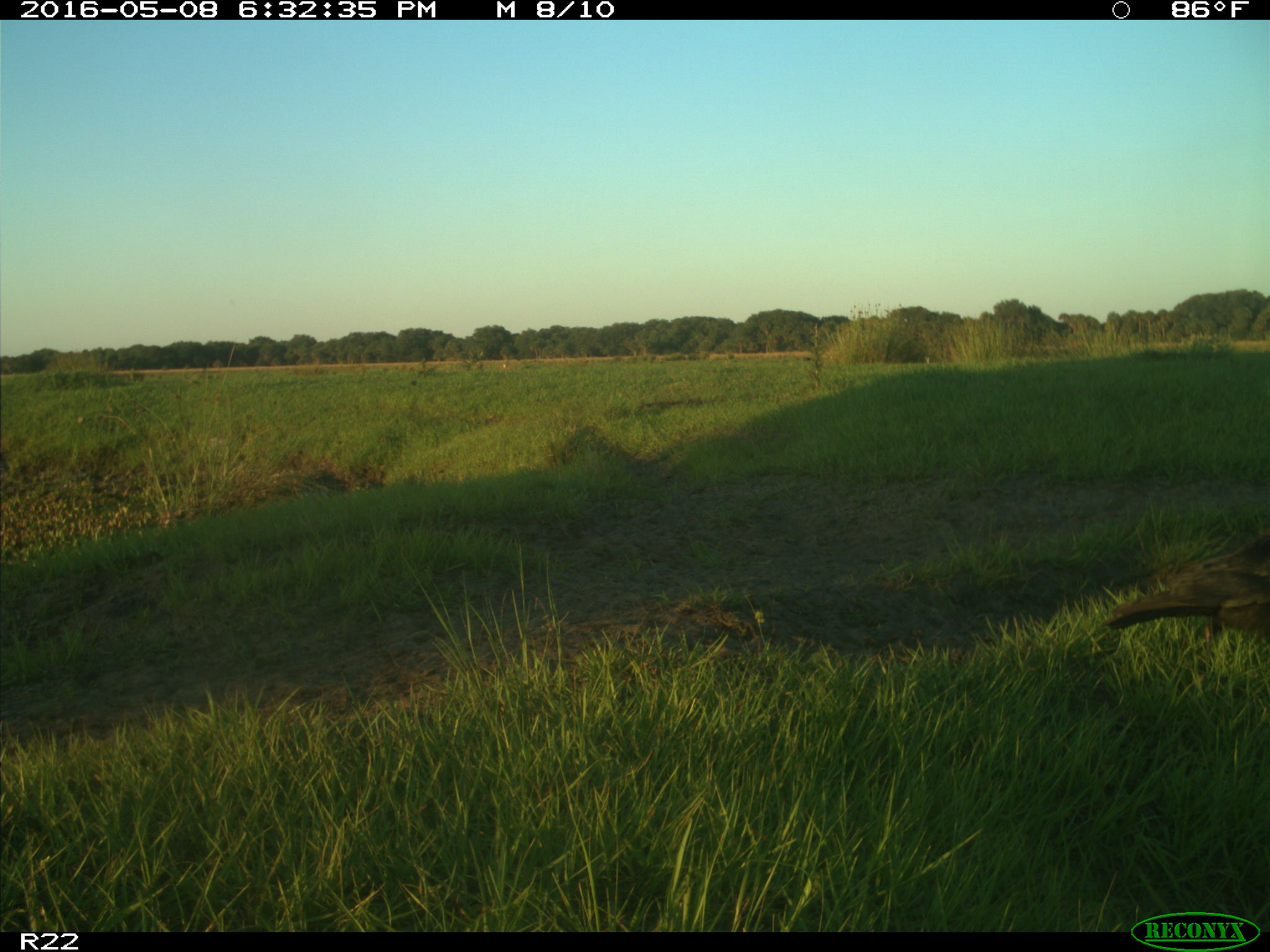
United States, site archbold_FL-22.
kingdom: Animalia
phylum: Chordata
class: Aves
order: Passeriformes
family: Corvidae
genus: Corvus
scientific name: Corvus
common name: crows and ravens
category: unidentified corvus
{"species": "unidentified corvus (crows and ravens) (Corvus)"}